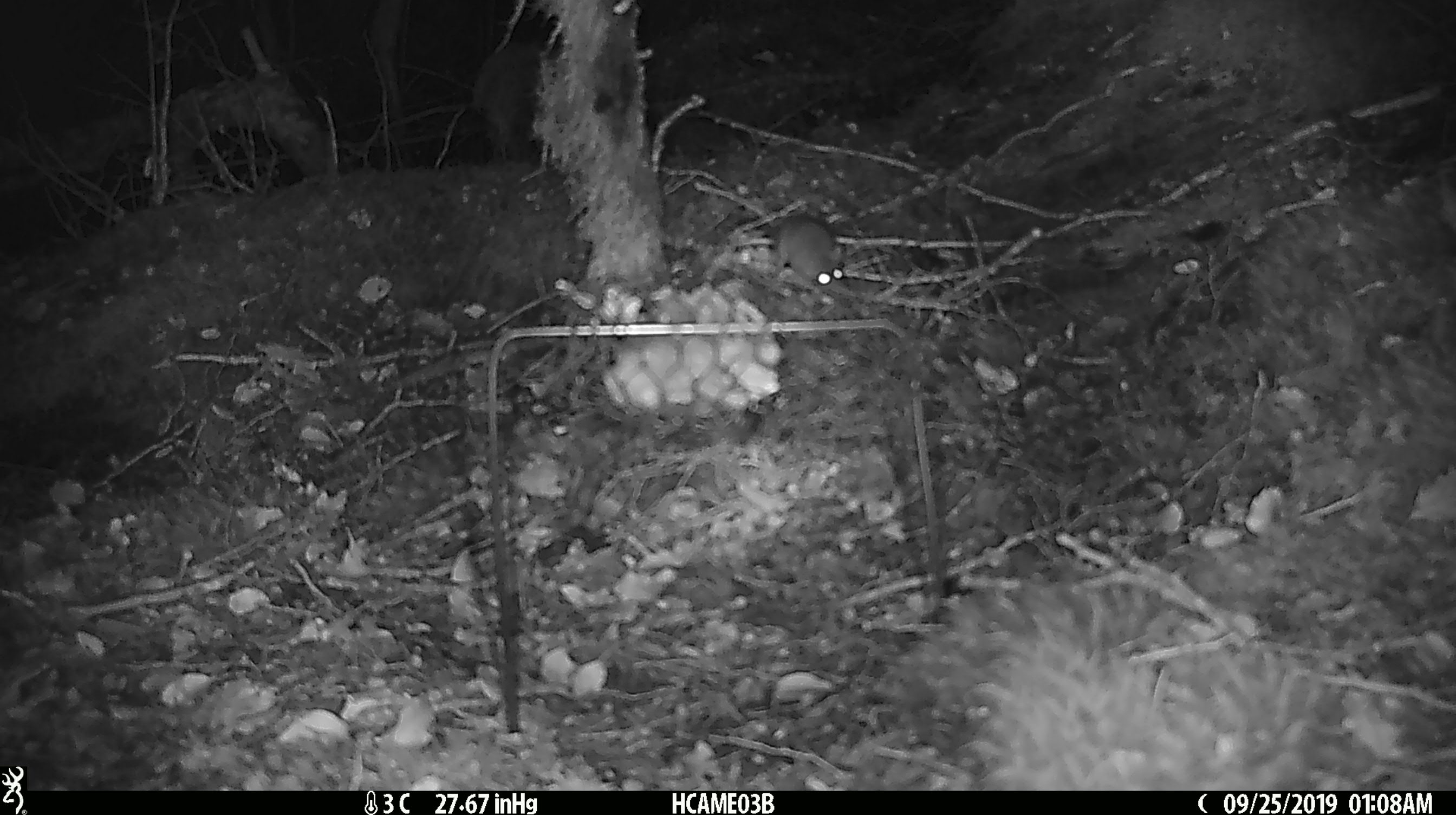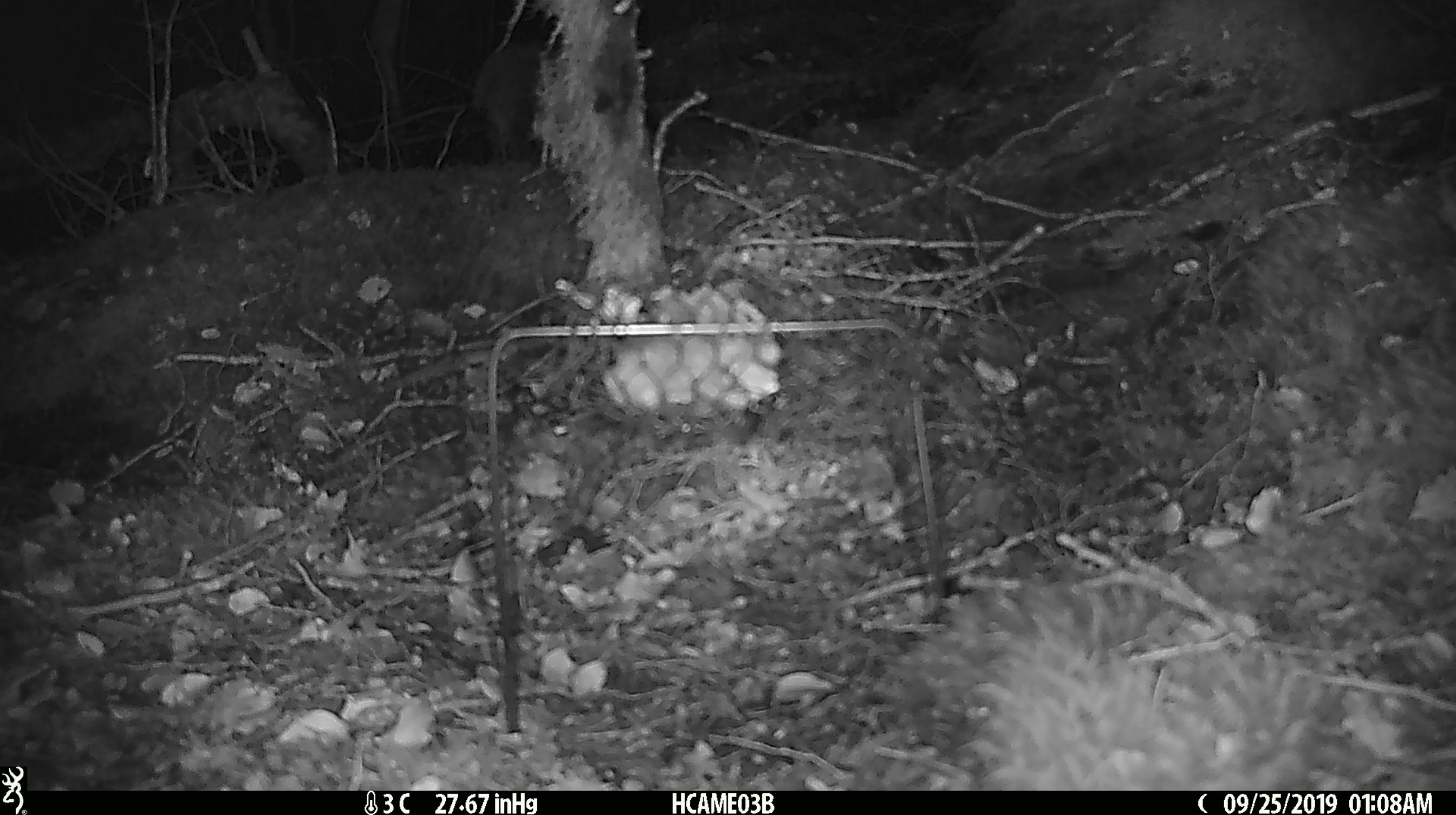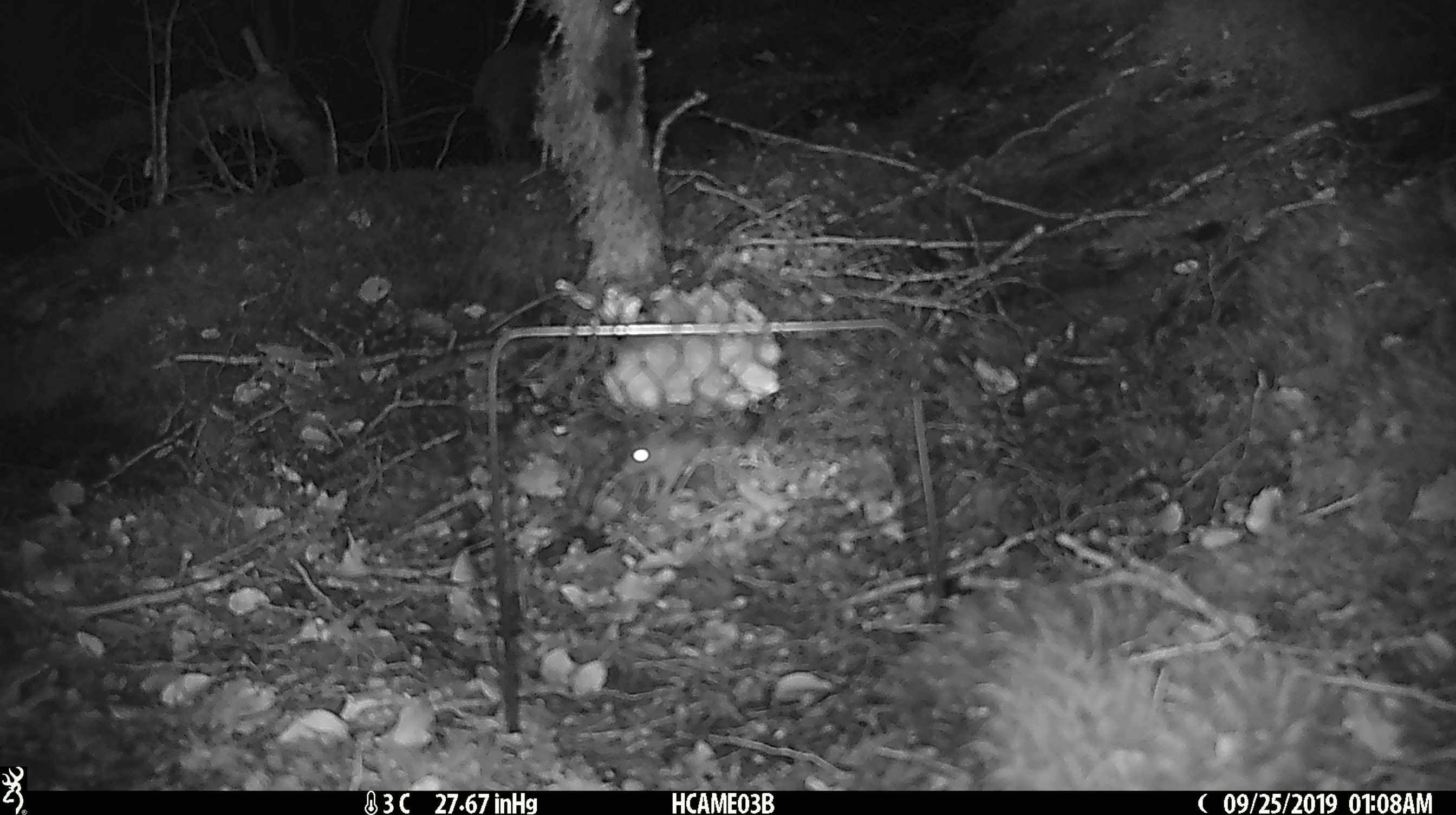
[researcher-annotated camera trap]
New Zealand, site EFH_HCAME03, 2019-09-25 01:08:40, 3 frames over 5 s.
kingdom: Animalia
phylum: Chordata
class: Mammalia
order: Rodentia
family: Muridae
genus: Mus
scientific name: Mus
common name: mouse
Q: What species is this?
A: Mouse (Mus).